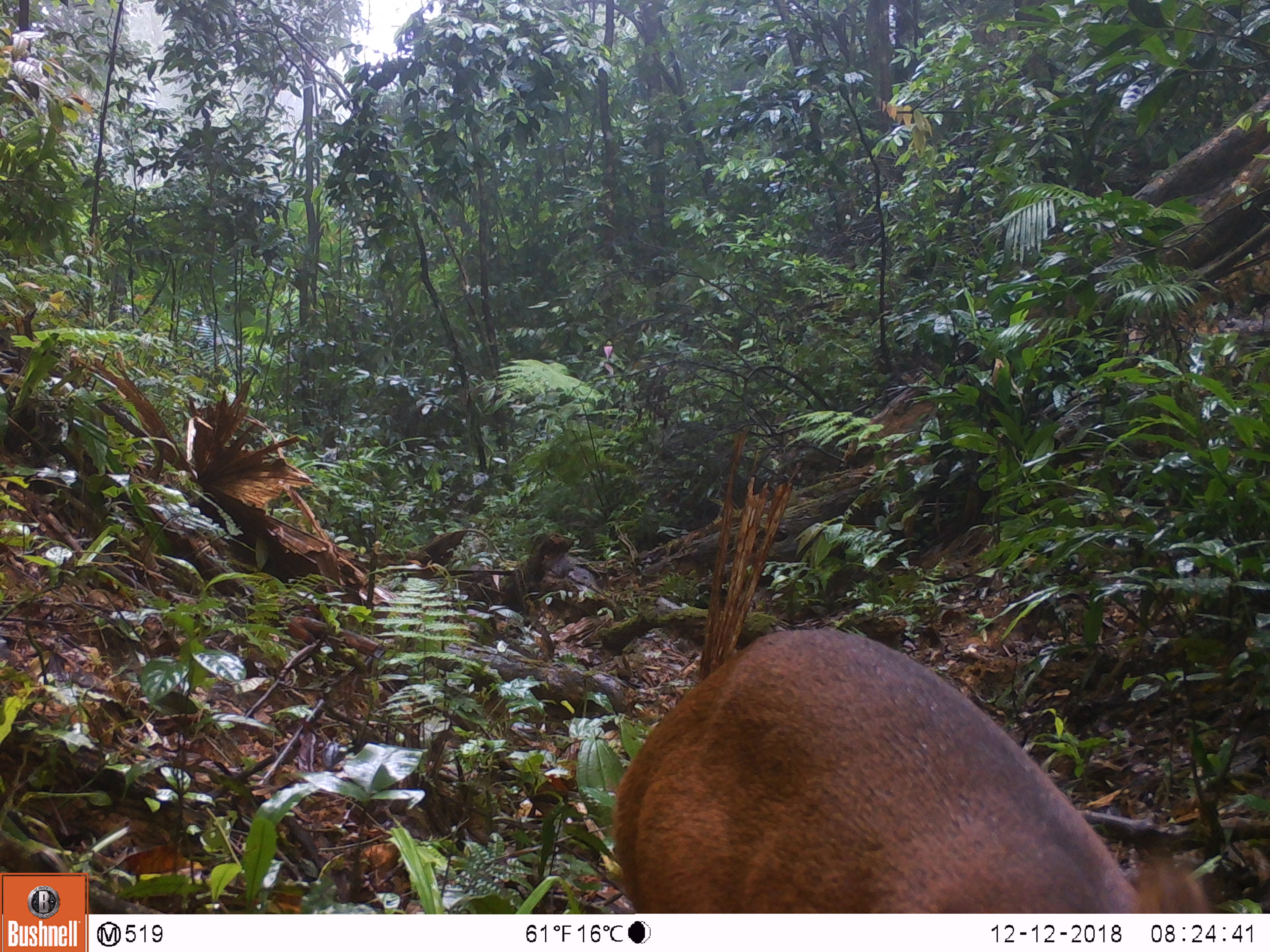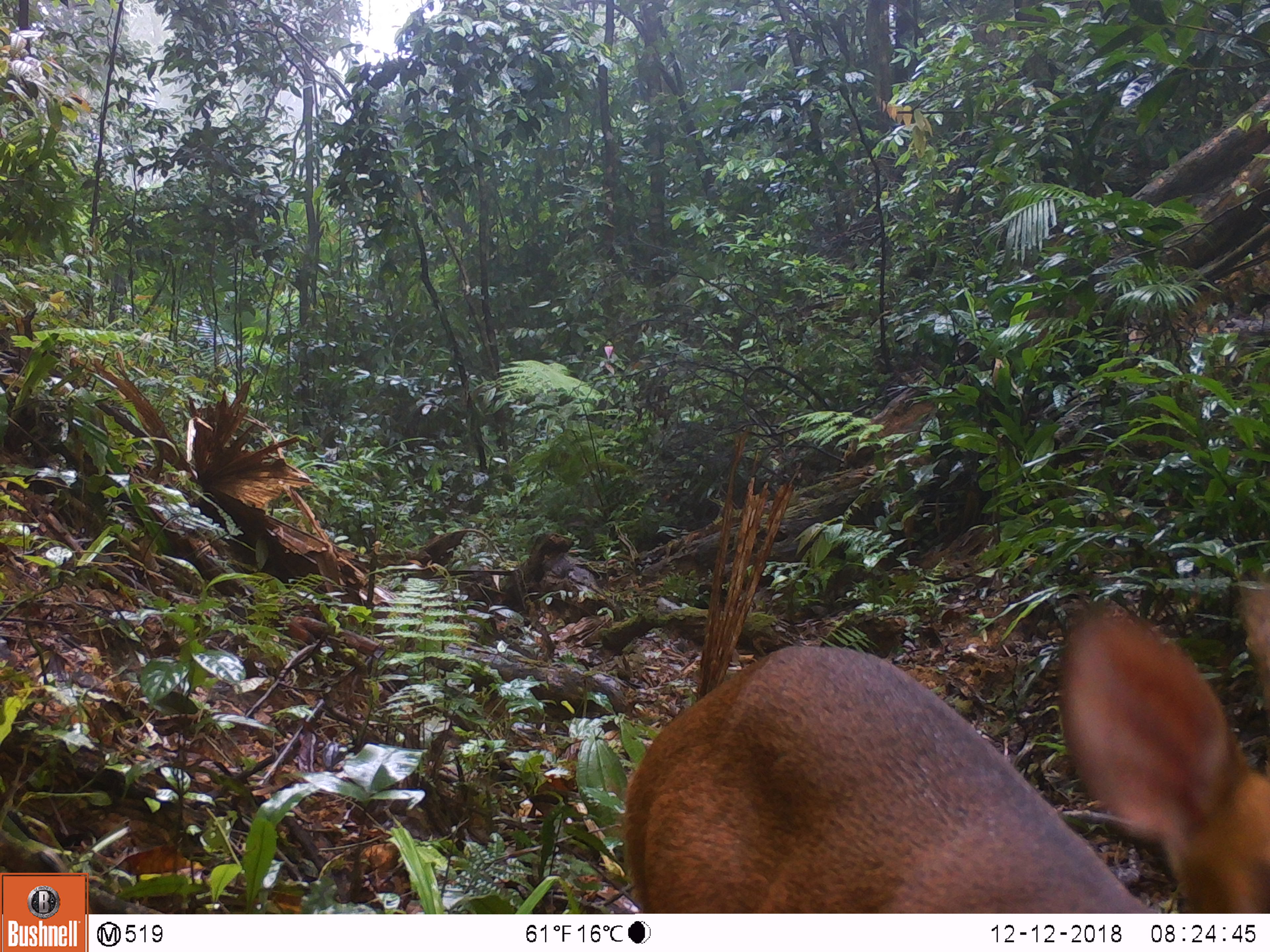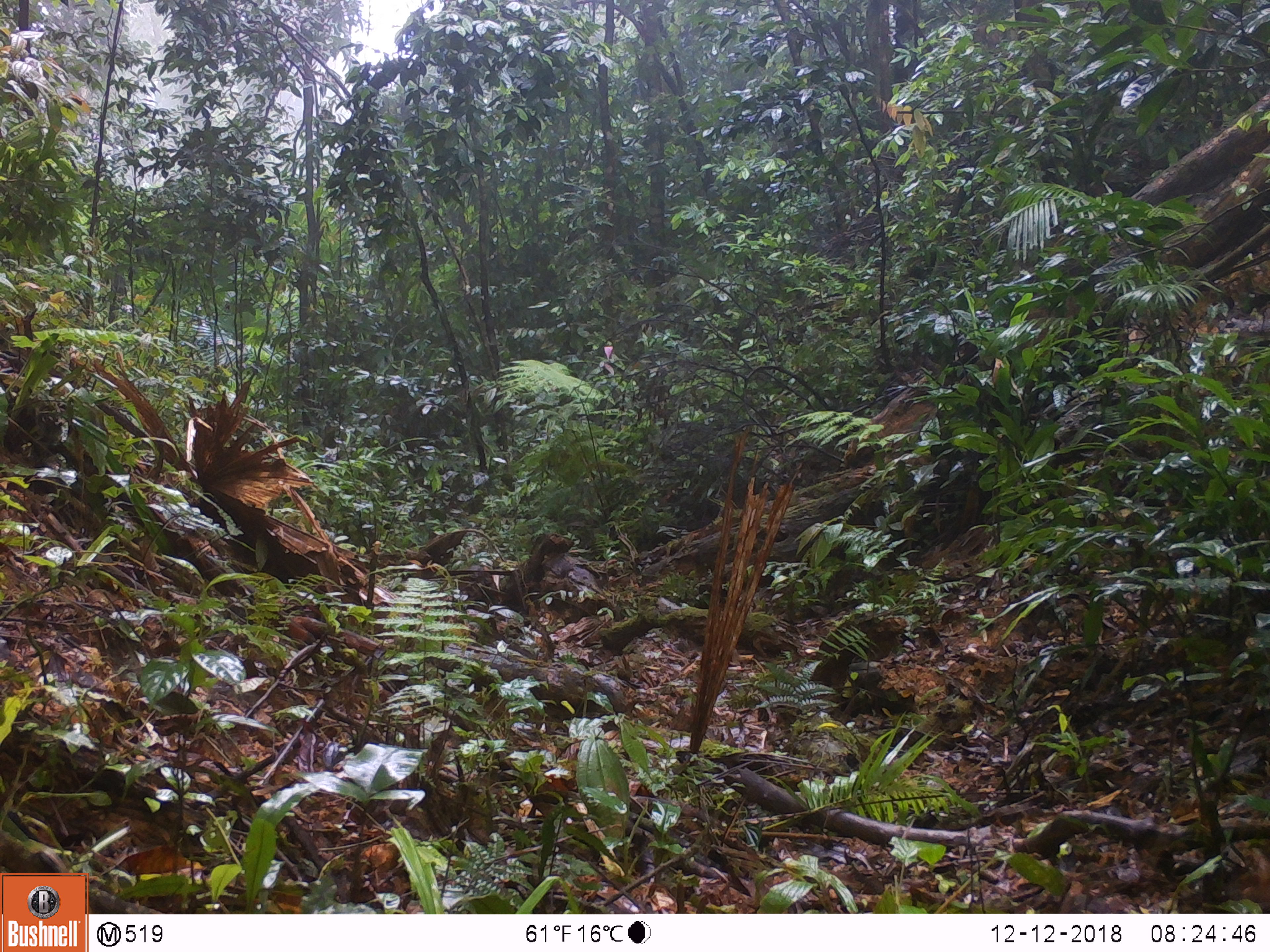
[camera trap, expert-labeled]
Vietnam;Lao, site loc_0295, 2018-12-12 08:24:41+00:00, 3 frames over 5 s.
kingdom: Animalia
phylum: Chordata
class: Mammalia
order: Artiodactyla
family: Cervidae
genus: Muntiacus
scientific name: Muntiacus vuquangensis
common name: large-antlered muntjac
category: large antlered muntjac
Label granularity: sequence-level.